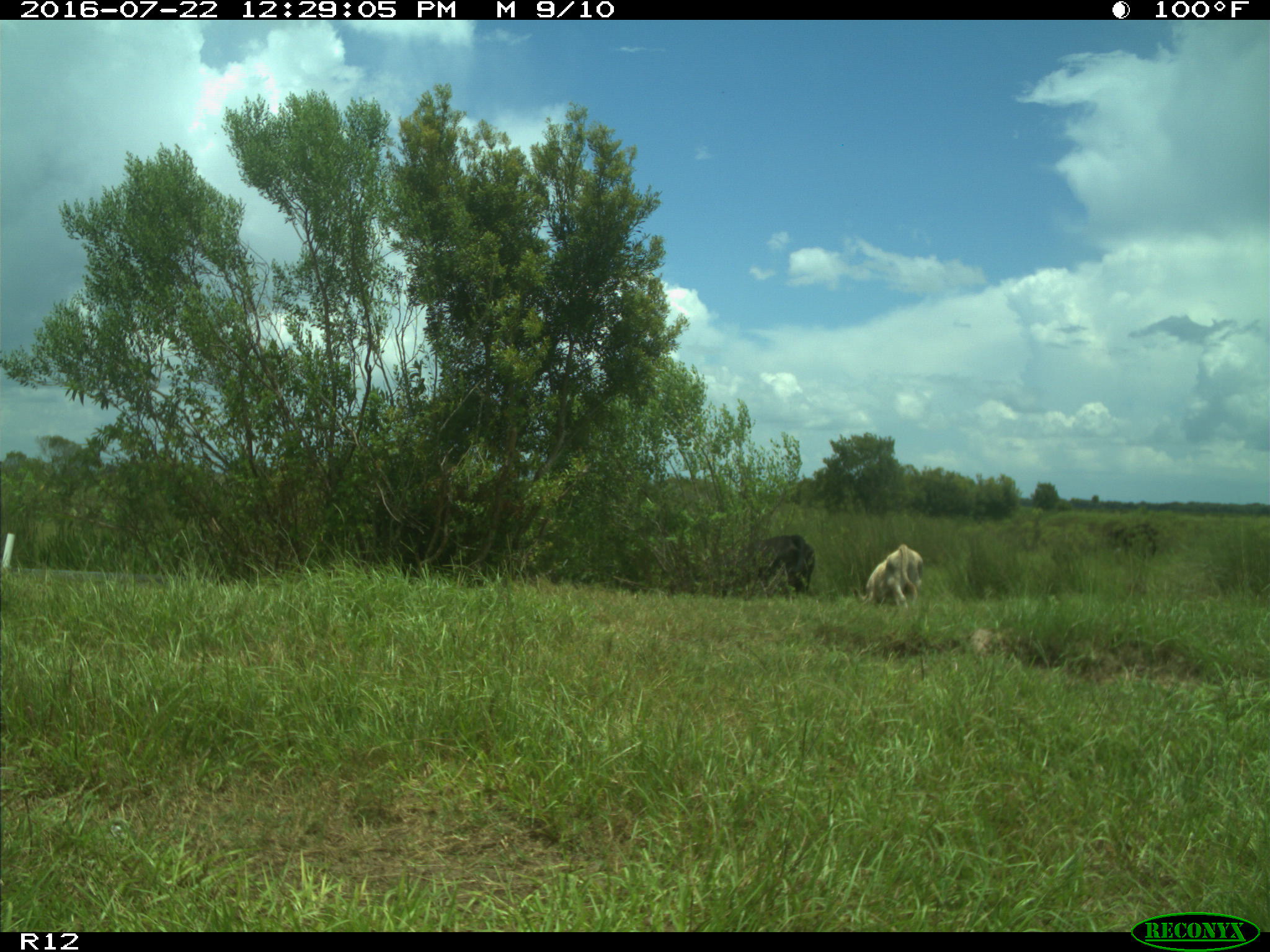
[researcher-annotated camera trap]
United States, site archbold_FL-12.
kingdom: Animalia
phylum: Chordata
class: Mammalia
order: Artiodactyla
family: Bovidae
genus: Bos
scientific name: Bos taurus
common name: domestic cow